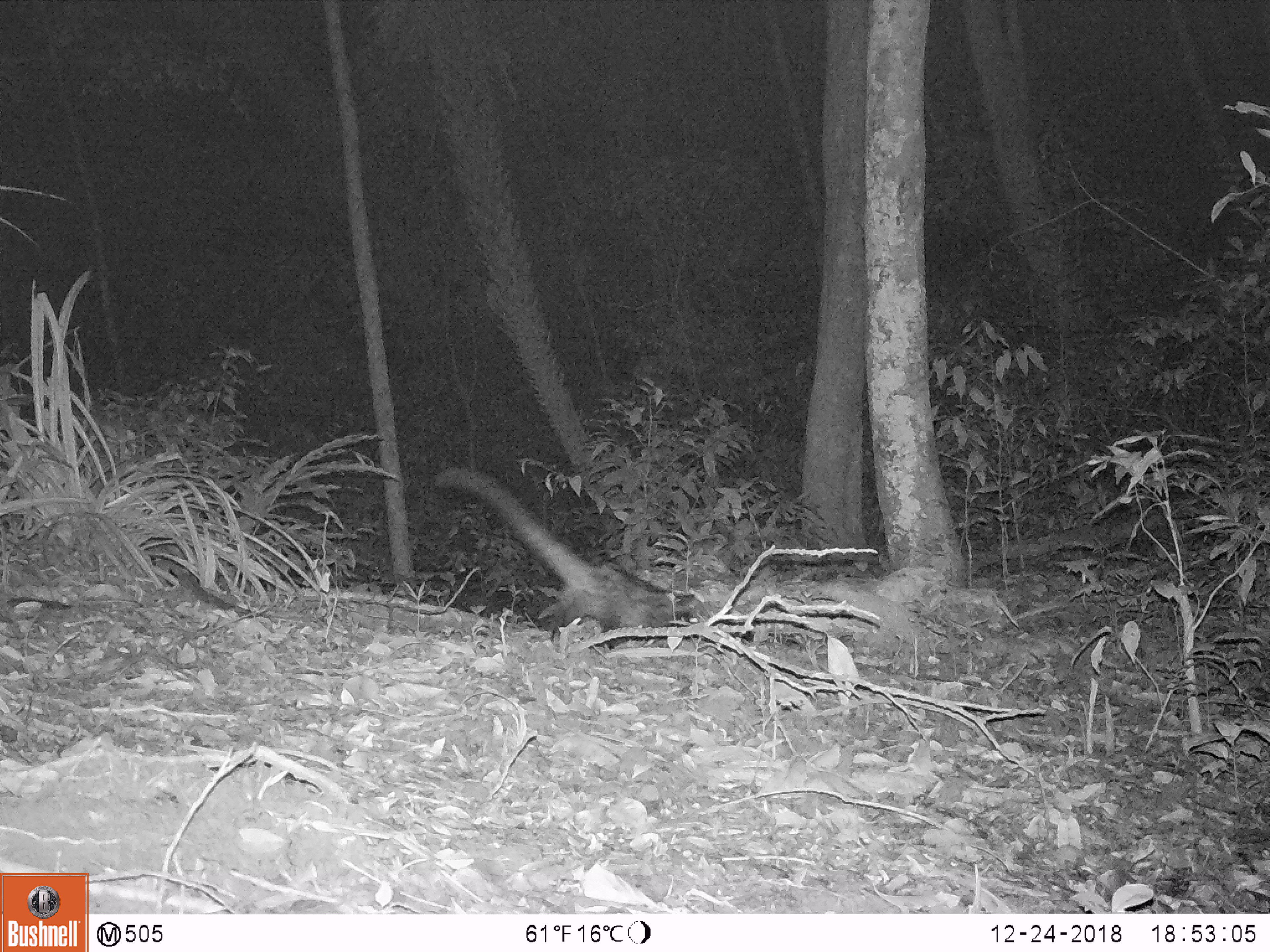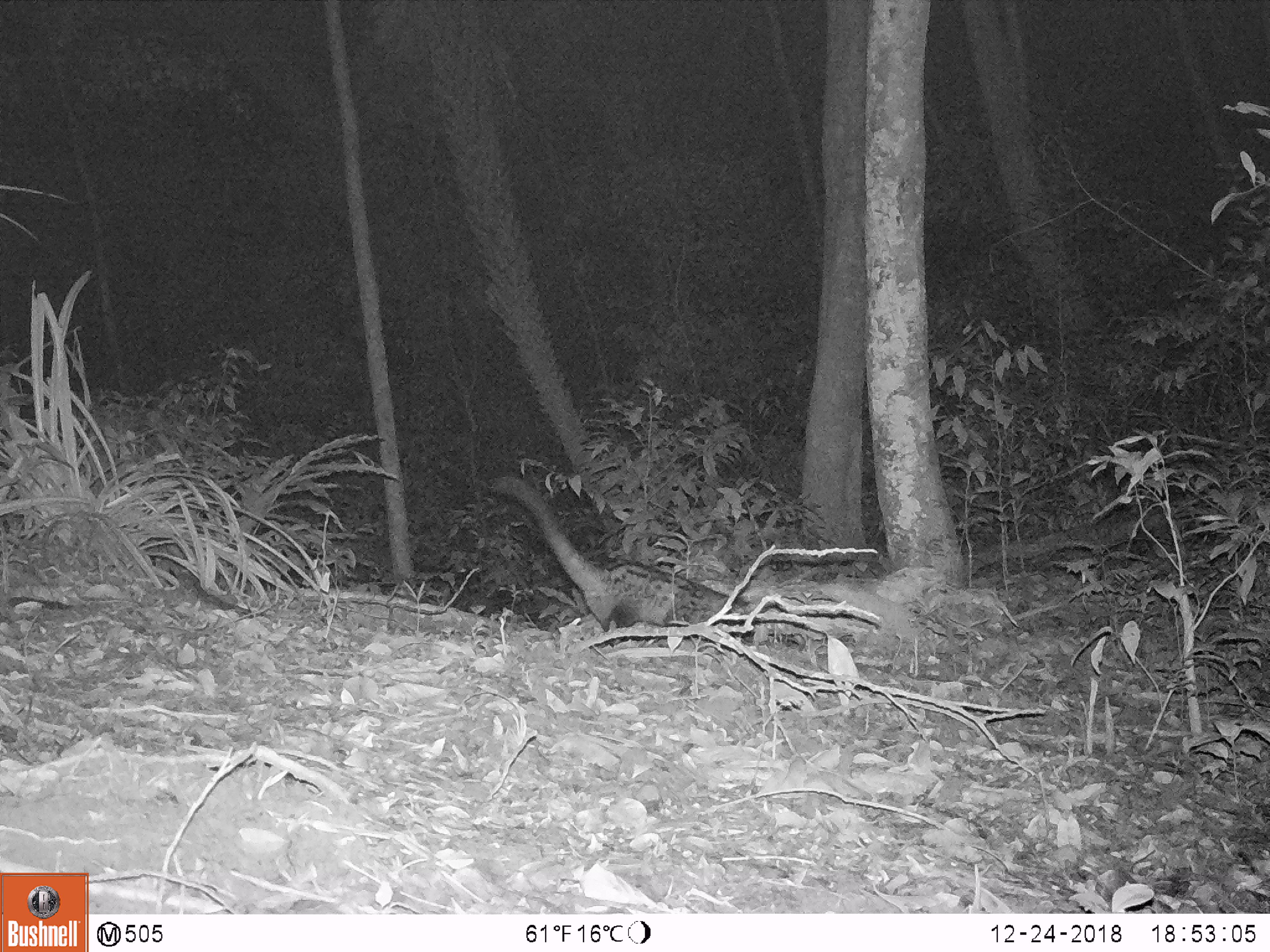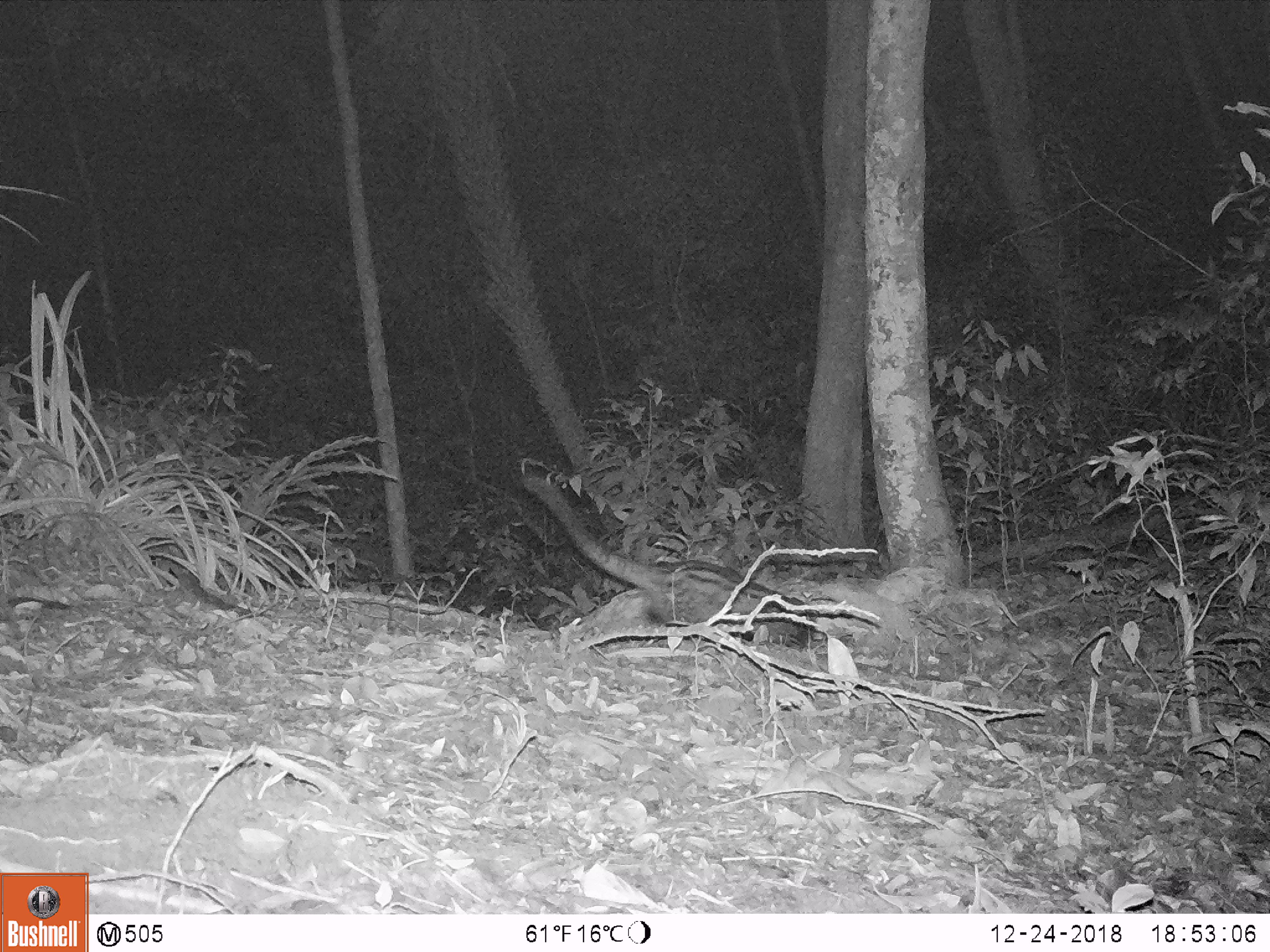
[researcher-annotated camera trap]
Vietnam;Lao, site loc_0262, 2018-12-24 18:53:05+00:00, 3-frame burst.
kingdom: Animalia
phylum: Chordata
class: Mammalia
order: Carnivora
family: Viverridae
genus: Paradoxurus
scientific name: Paradoxurus hermaphroditus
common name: common palm civet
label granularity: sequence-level